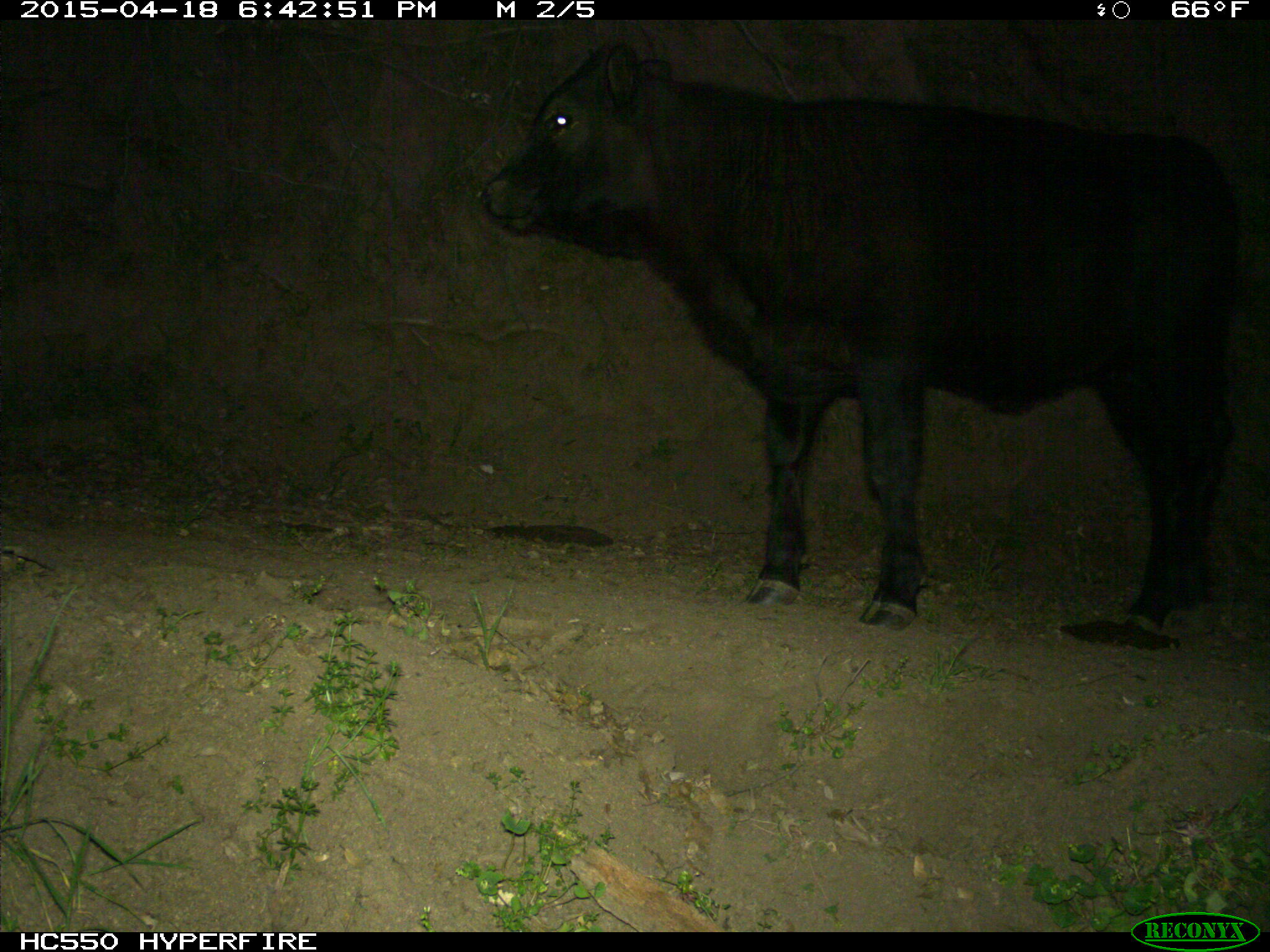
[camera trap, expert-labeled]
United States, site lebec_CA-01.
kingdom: Animalia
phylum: Chordata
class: Mammalia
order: Artiodactyla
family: Bovidae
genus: Bos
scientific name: Bos taurus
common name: domestic cow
Bos taurus (domestic cow).